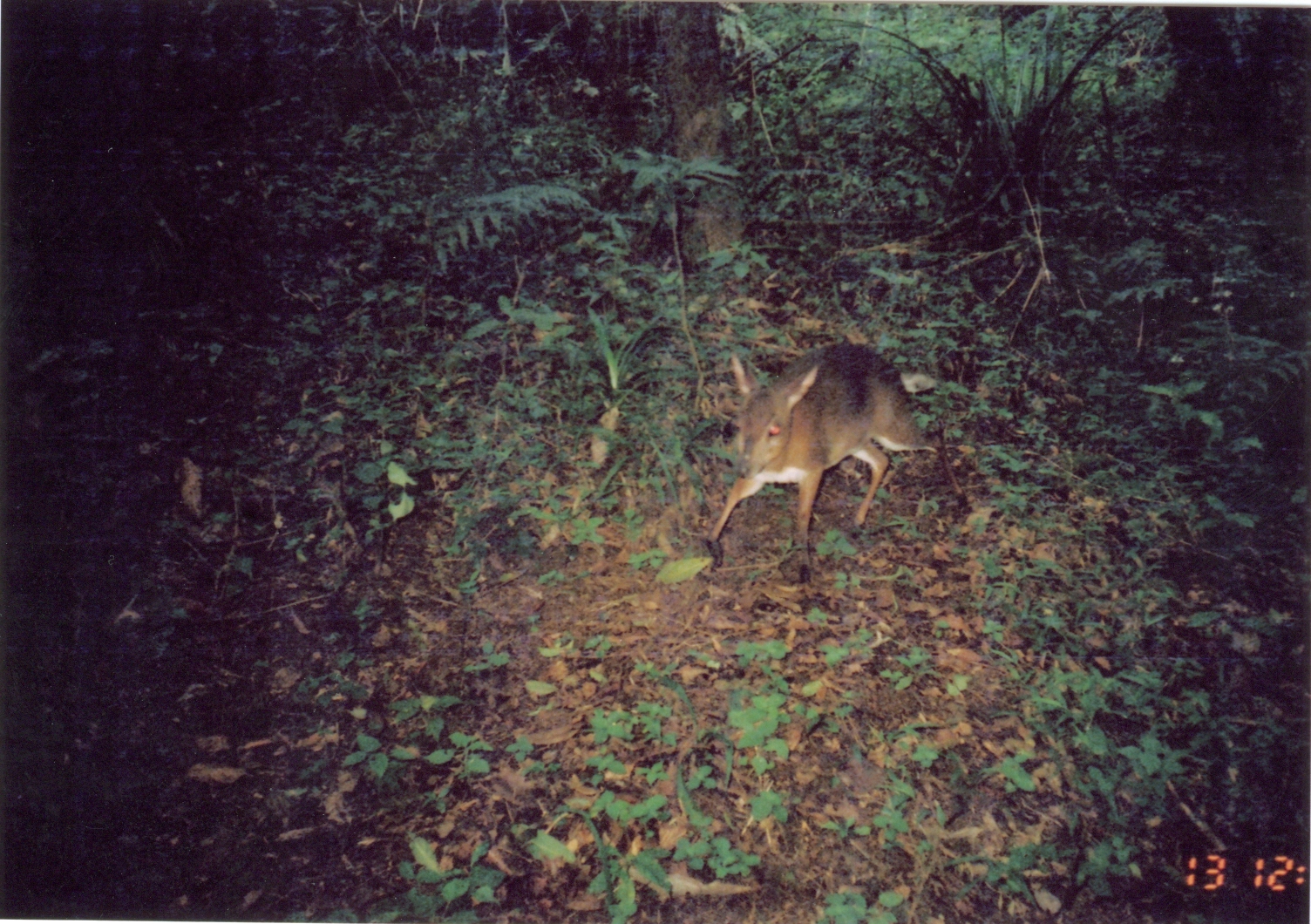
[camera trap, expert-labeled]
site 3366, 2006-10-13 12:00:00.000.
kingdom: Animalia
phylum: Chordata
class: Mammalia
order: Artiodactyla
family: Bovidae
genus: Nesotragus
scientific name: Nesotragus moschatus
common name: suni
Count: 1.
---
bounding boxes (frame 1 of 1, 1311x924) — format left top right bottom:
nesotragus moschatus: 703 338 972 587